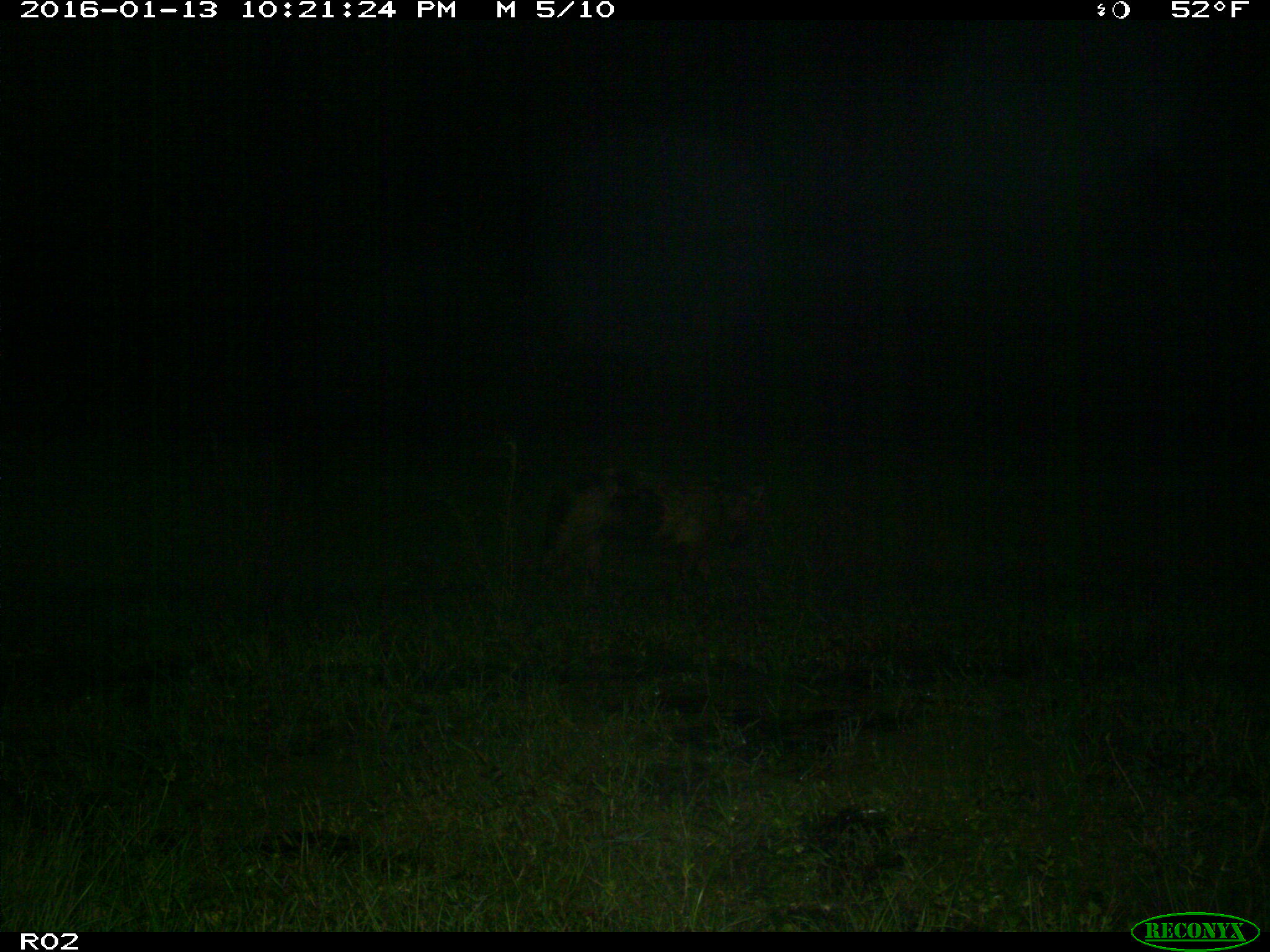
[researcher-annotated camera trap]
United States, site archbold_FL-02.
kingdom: Animalia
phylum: Chordata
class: Mammalia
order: Artiodactyla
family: Suidae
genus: Sus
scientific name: Sus scrofa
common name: wild boar